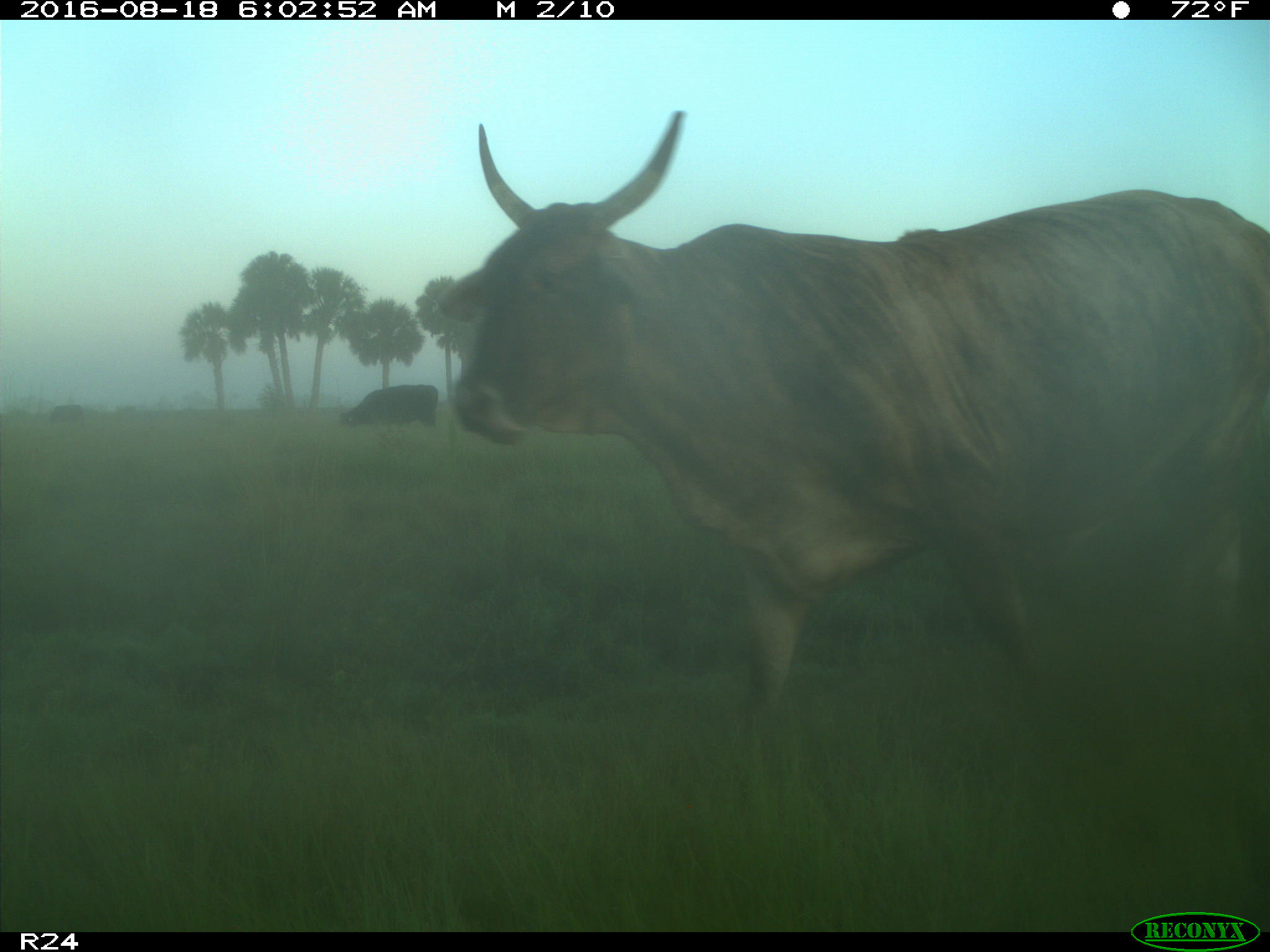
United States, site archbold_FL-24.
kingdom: Animalia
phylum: Chordata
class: Mammalia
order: Artiodactyla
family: Bovidae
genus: Bos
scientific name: Bos taurus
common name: domestic cow